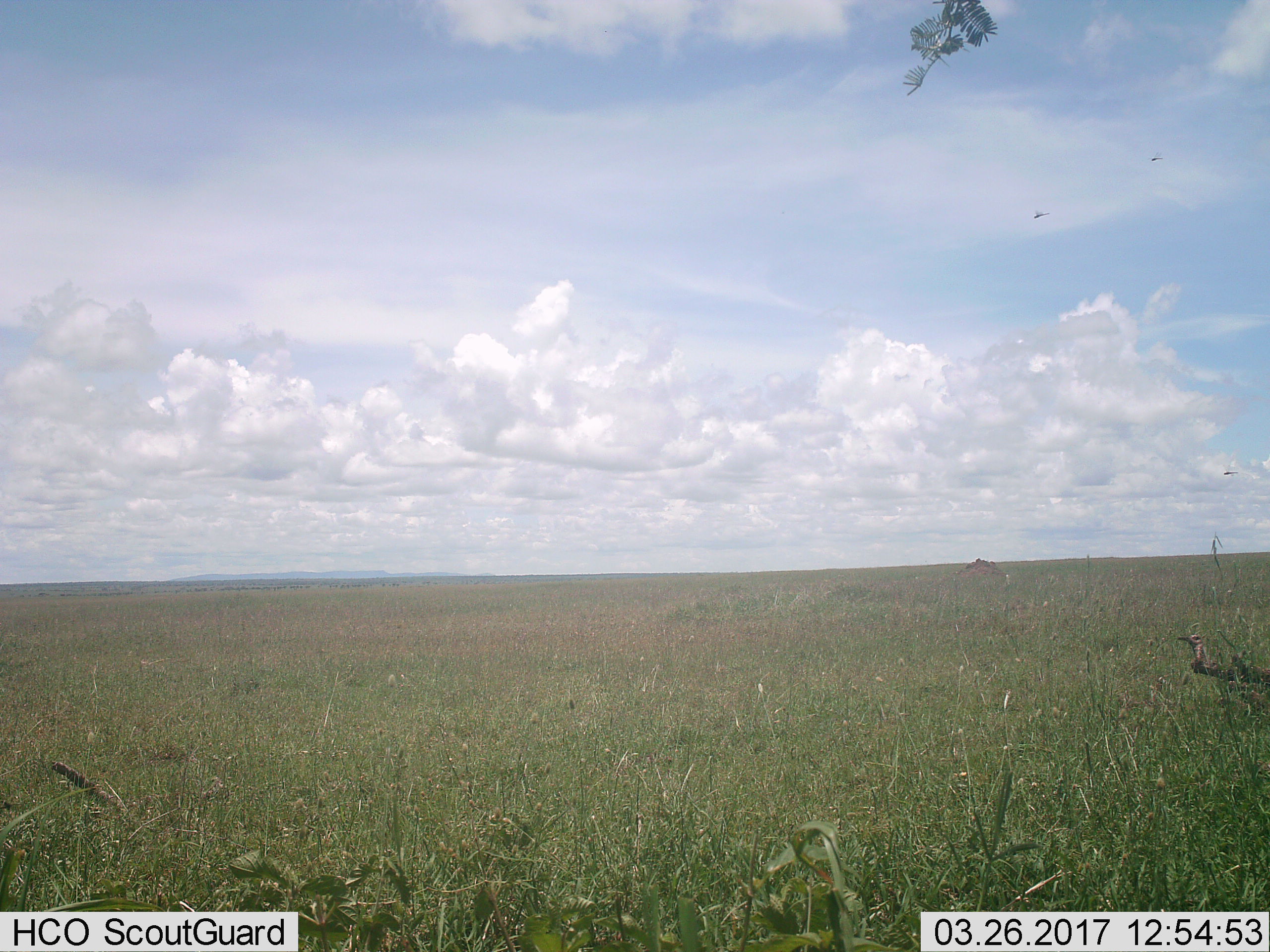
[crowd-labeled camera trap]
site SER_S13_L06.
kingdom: Animalia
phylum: Chordata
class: Aves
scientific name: Aves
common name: bird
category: birdother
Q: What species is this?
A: Birdother (bird) (Aves).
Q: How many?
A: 1.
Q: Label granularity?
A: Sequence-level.